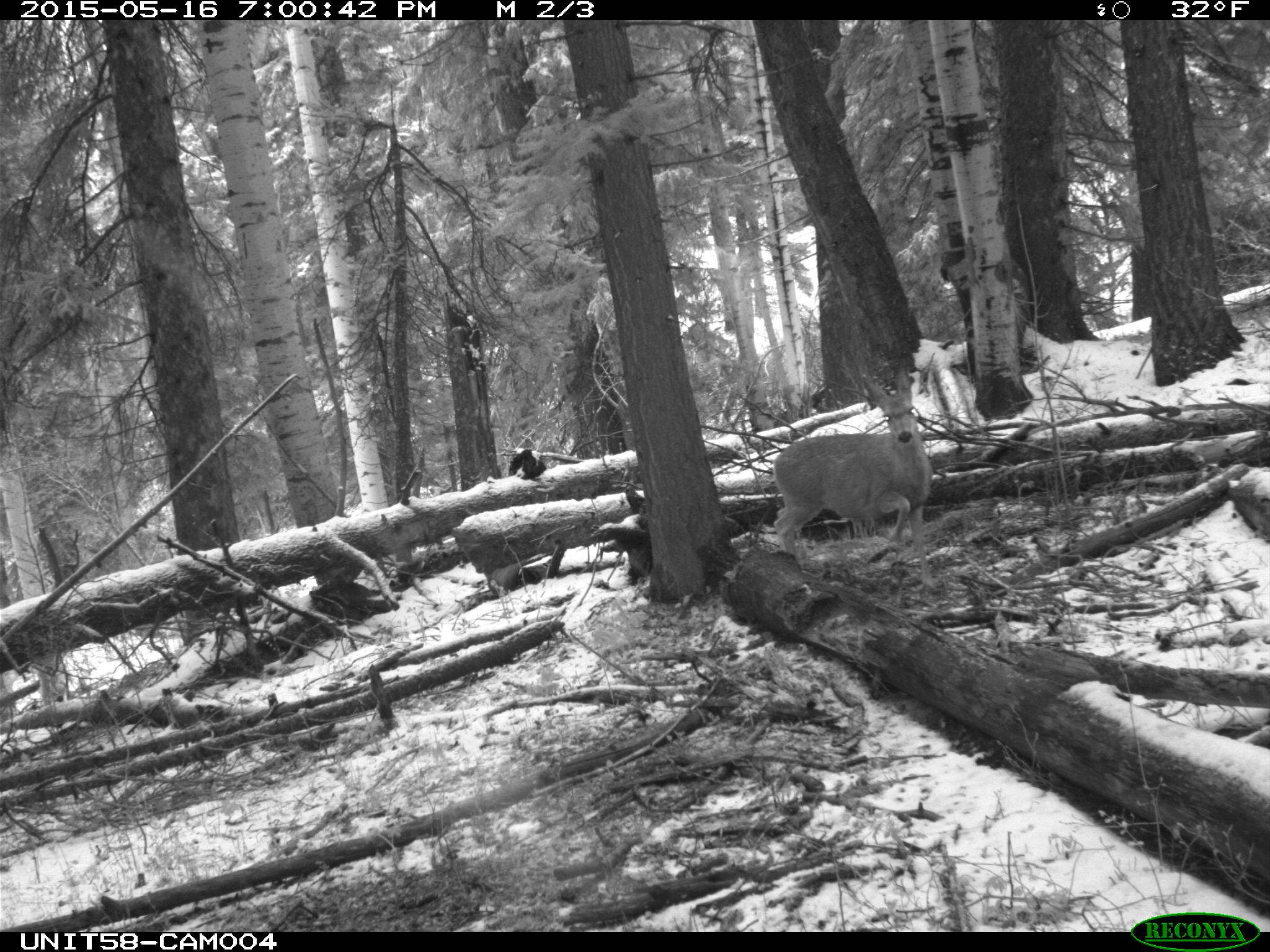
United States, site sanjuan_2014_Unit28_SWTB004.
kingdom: Animalia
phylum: Chordata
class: Mammalia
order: Artiodactyla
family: Cervidae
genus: Odocoileus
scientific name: Odocoileus hemionus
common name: mule deer